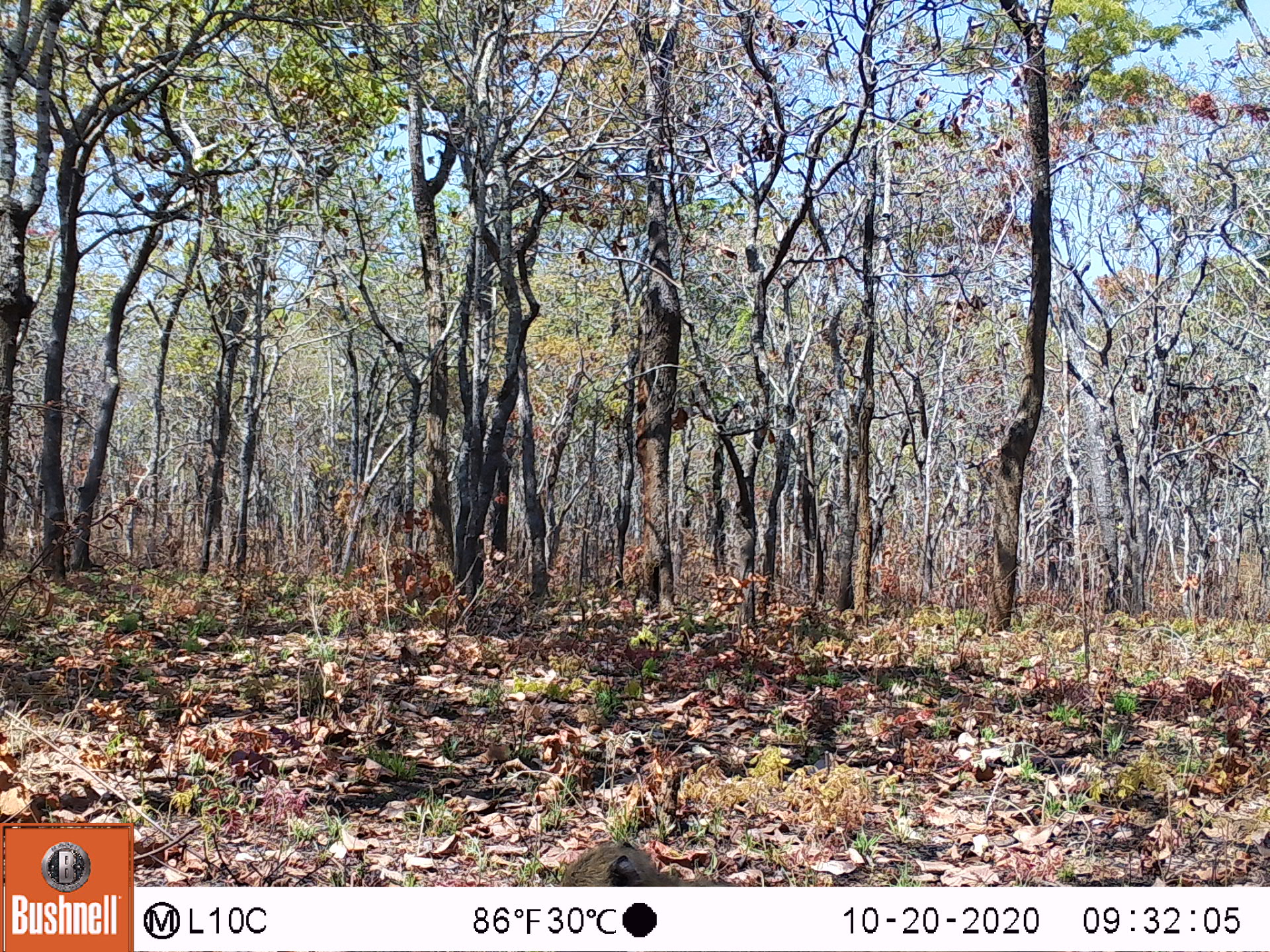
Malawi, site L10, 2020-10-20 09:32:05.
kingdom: Animalia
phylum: Chordata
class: Mammalia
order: Primates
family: Cercopithecidae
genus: Papio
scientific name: Papio cynocephalus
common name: yellow baboon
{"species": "yellow baboon (Papio cynocephalus)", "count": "1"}